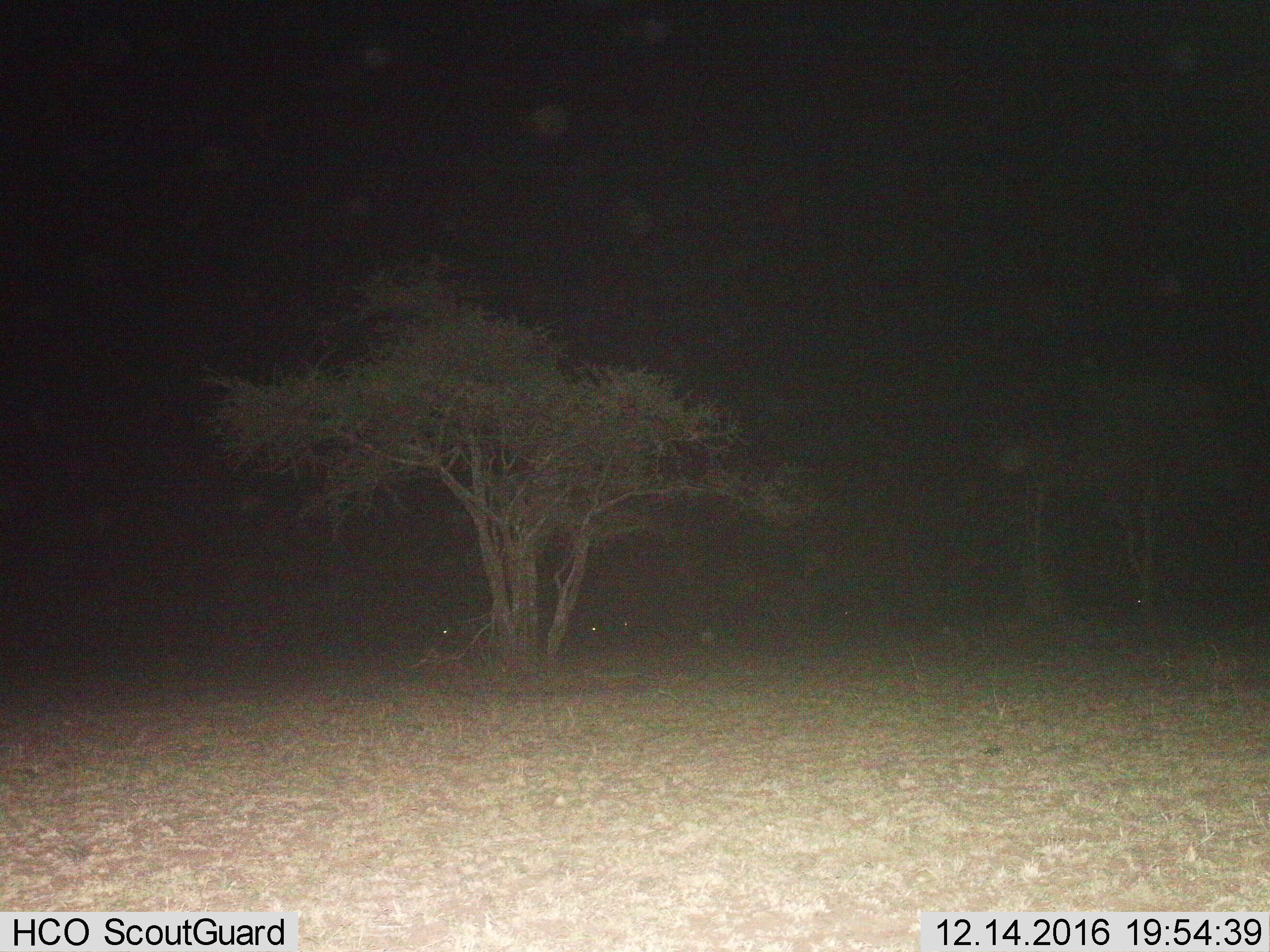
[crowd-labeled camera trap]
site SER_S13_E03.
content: unidentified animal